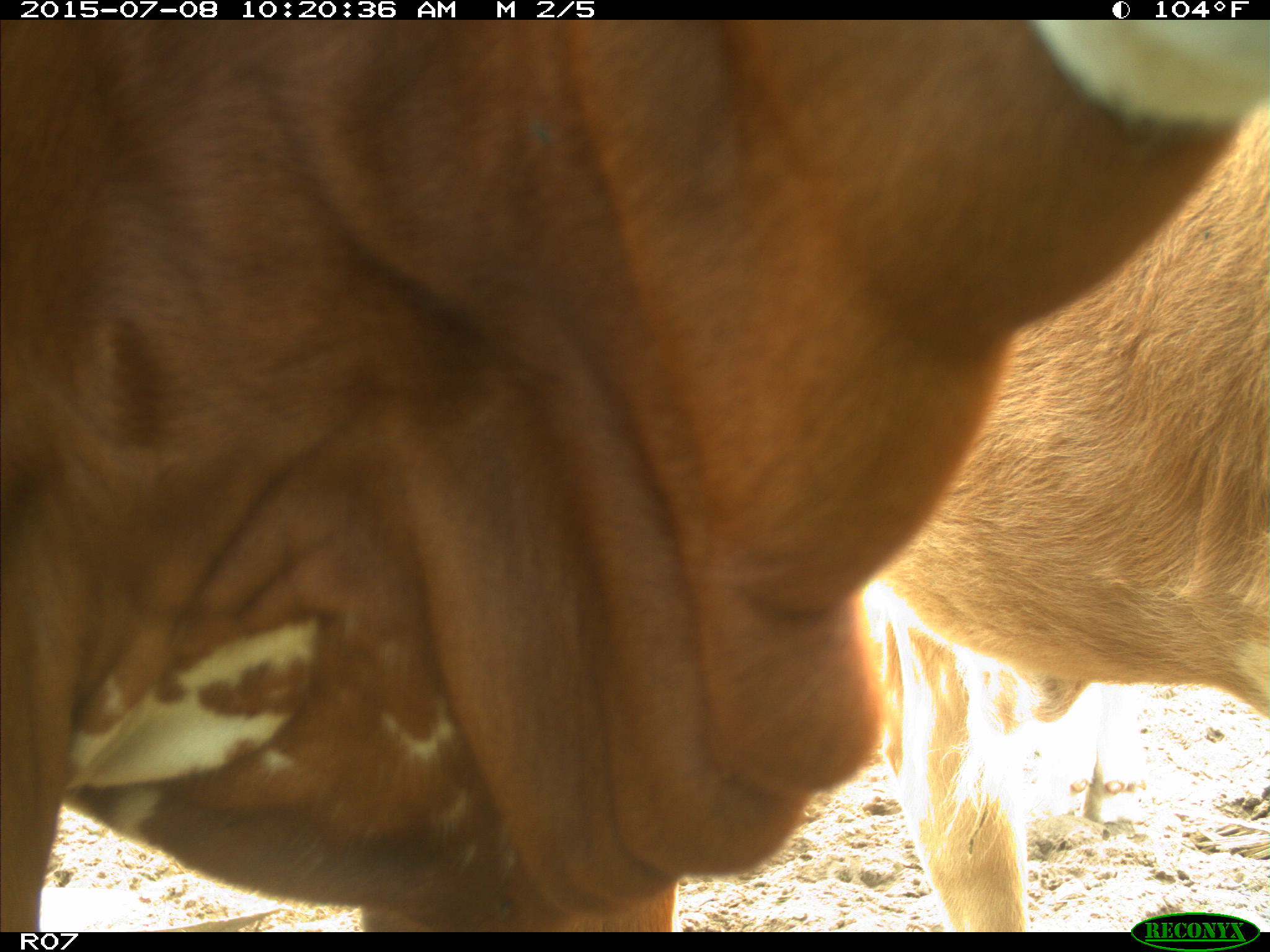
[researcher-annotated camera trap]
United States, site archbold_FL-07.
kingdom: Animalia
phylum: Chordata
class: Mammalia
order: Artiodactyla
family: Bovidae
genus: Bos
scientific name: Bos taurus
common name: domestic cow